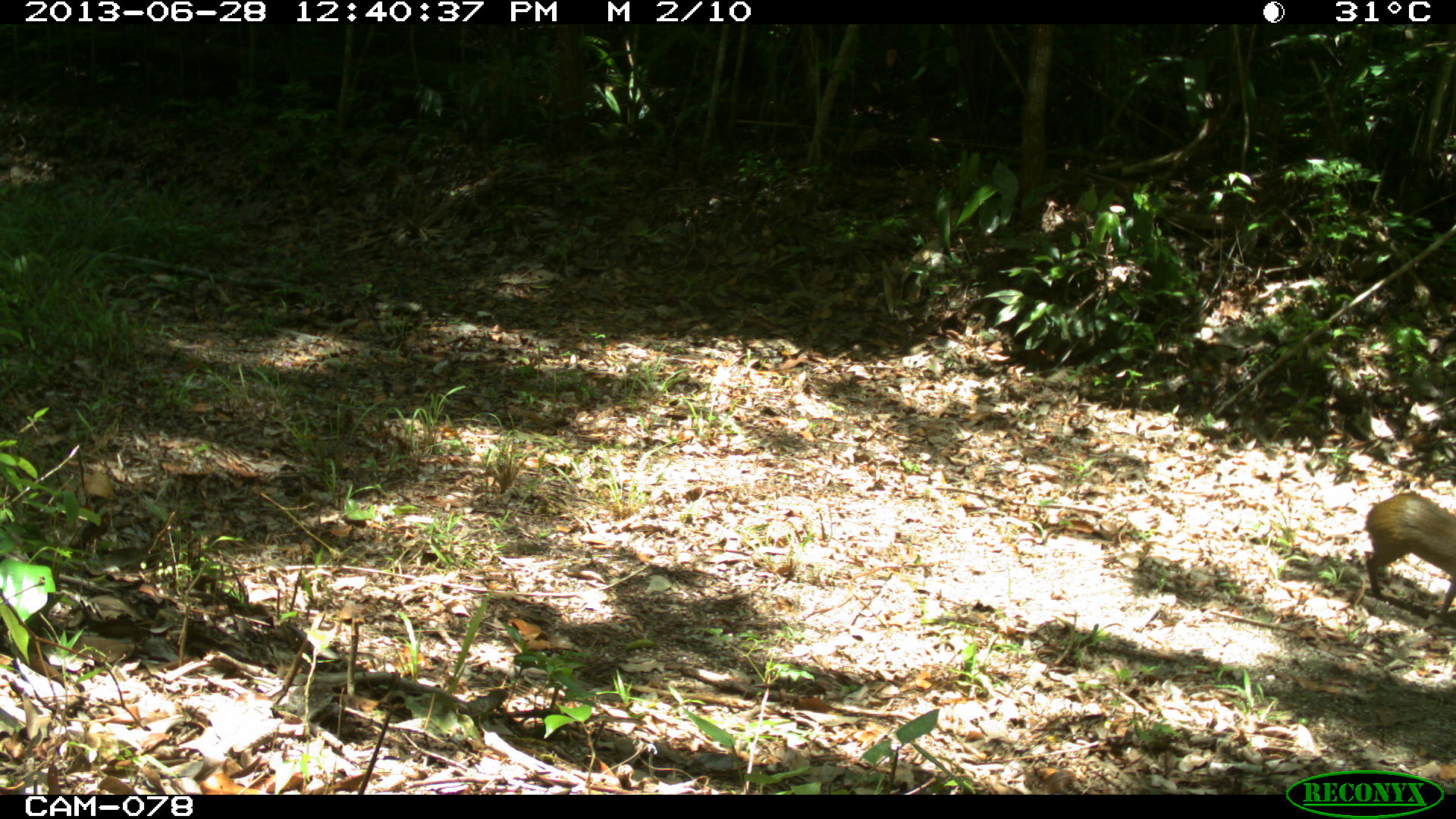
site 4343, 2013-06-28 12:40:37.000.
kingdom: Animalia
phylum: Chordata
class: Mammalia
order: Rodentia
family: Dasyproctidae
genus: Dasyprocta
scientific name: Dasyprocta punctata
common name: central american agouti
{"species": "Dasyprocta punctata (central american agouti)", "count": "1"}